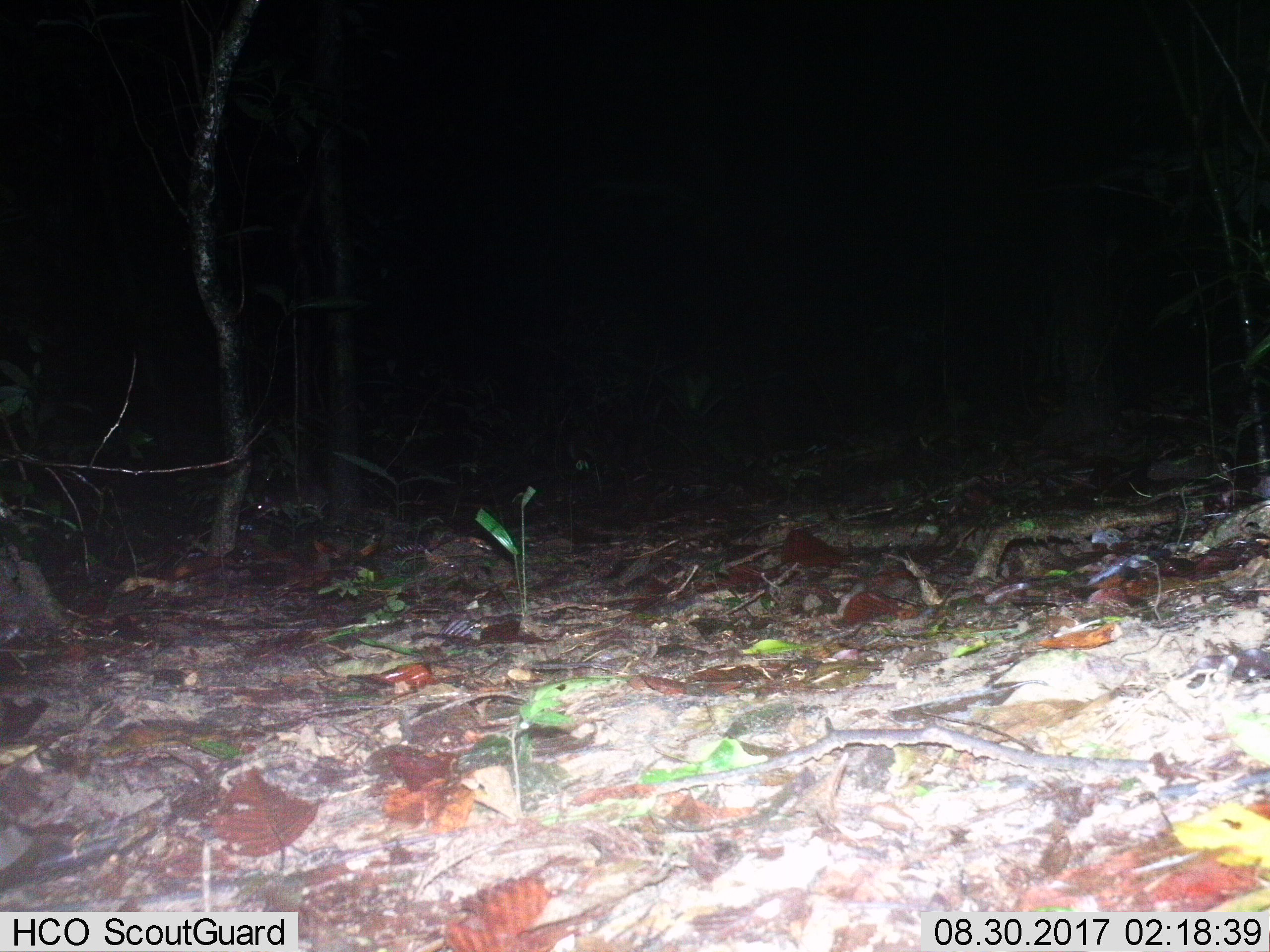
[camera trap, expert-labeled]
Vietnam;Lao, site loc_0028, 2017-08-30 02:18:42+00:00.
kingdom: Animalia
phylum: Chordata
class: Mammalia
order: Rodentia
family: Muridae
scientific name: Muridae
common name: old-world mice and rats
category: unidentified murid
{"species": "unidentified murid (old-world mice and rats) (Muridae)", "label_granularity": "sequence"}